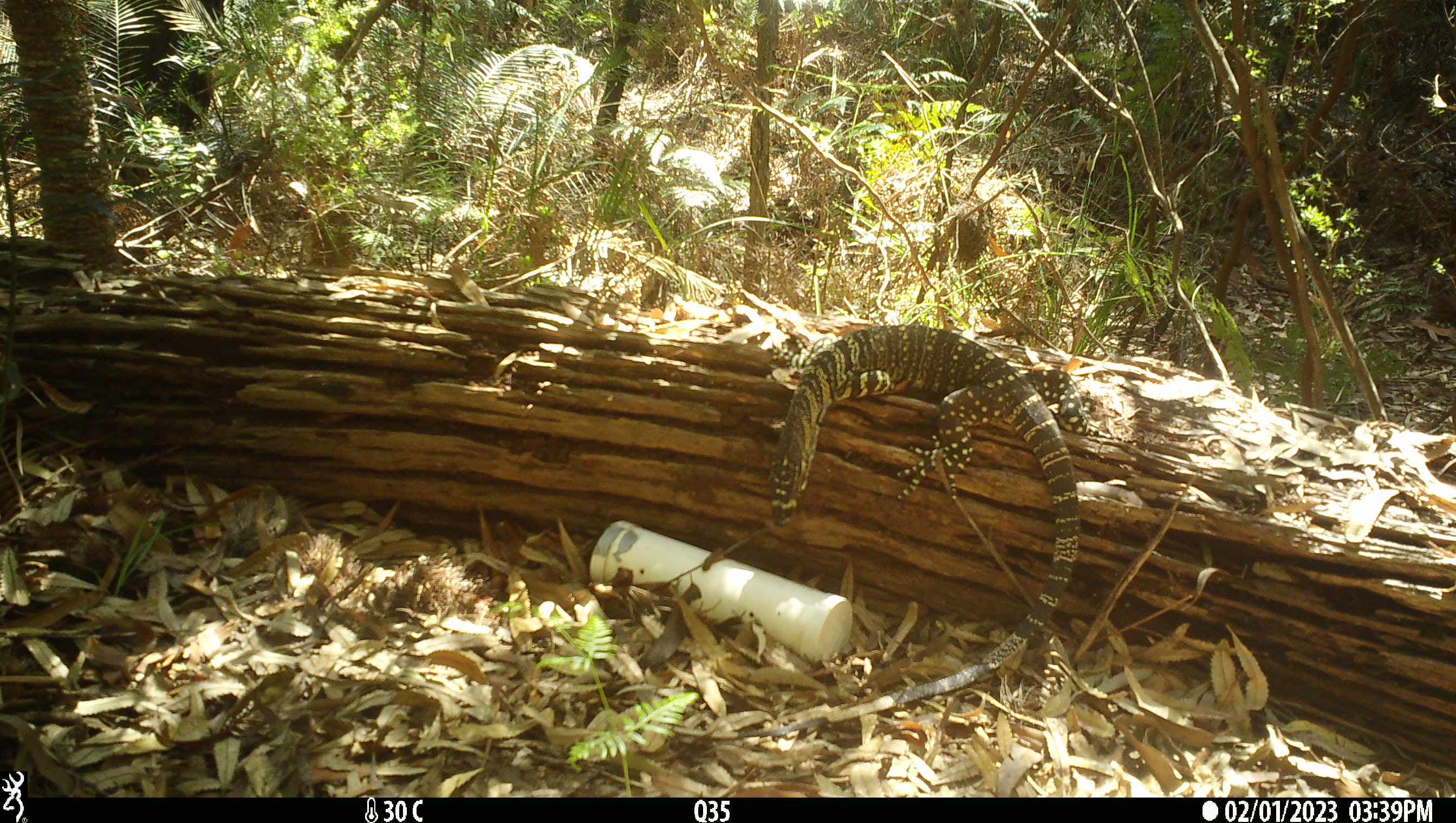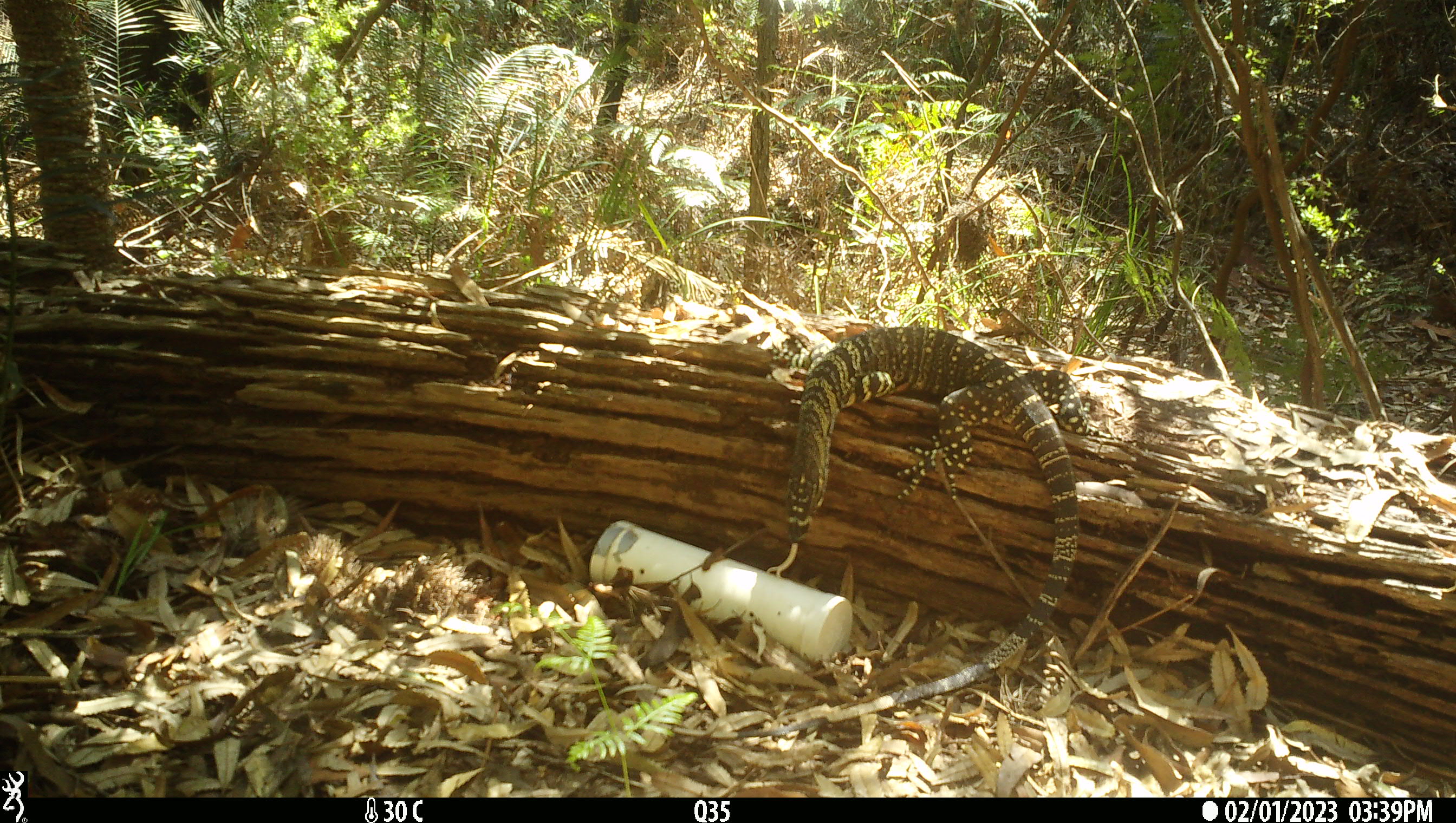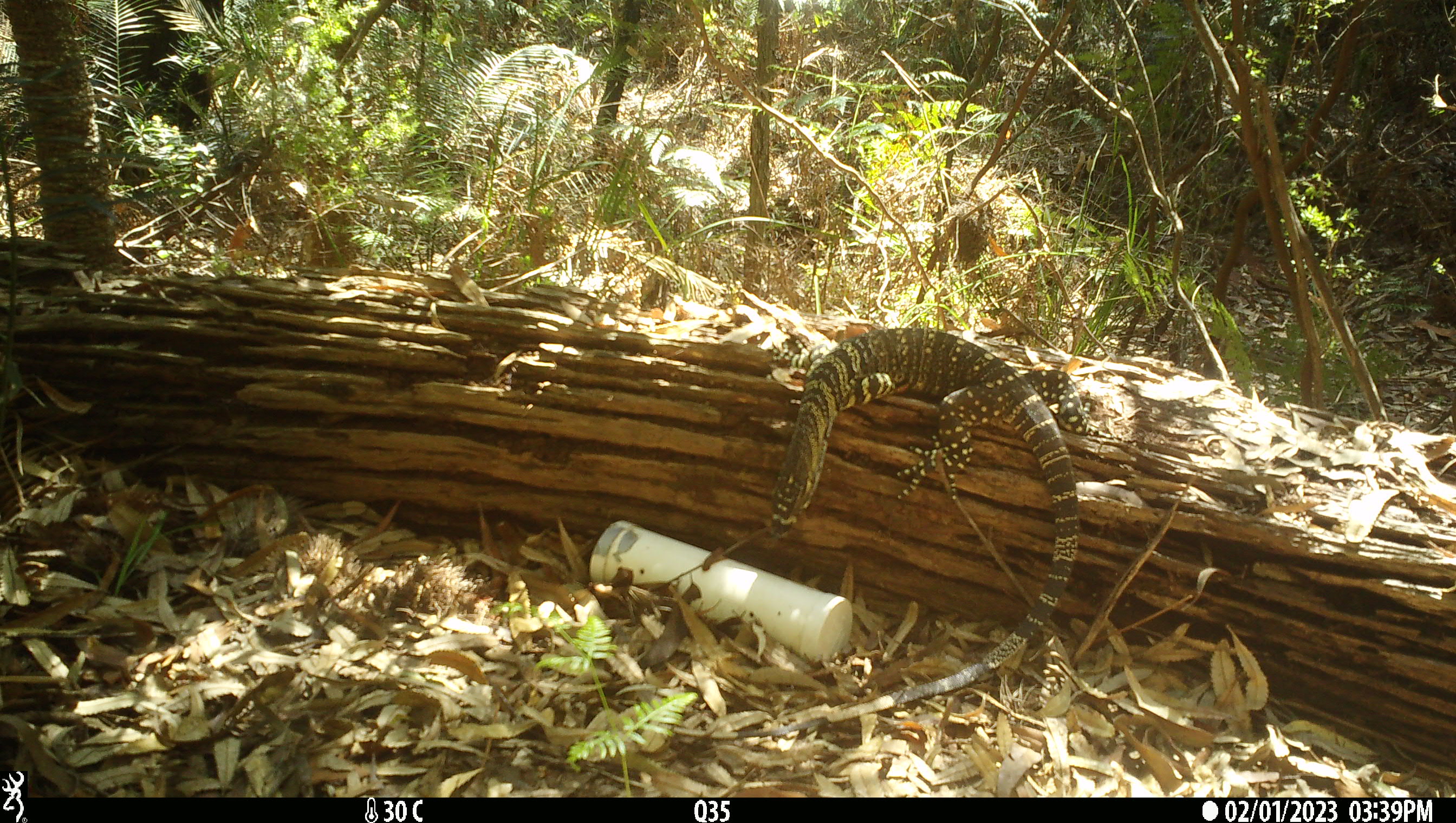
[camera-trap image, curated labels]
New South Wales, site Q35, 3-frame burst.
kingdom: Animalia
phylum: Chordata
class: Reptilia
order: Squamata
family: Varanidae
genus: Varanus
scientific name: Varanus varius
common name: lace monitor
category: goanna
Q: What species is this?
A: Goanna (lace monitor) (Varanus varius).